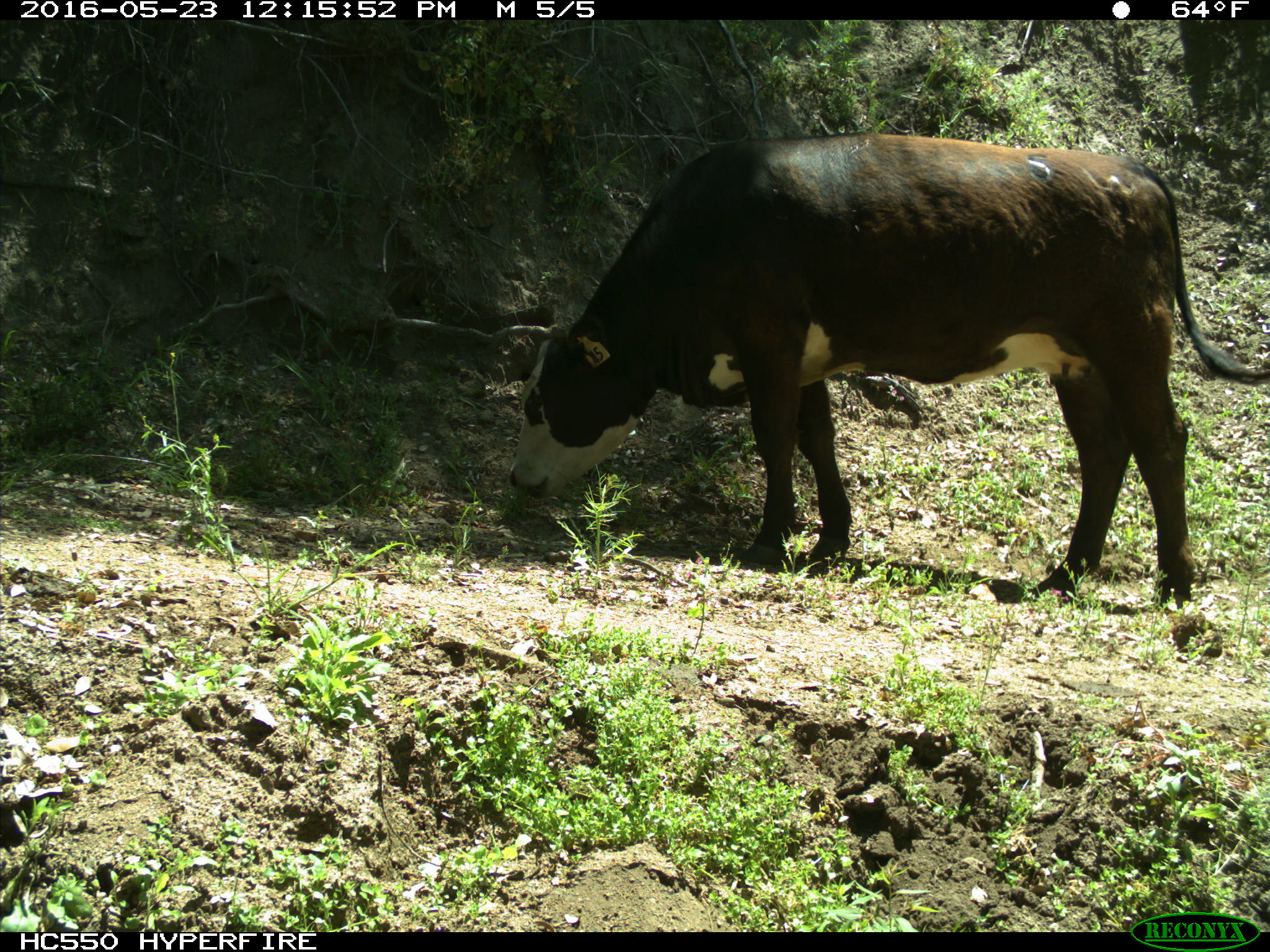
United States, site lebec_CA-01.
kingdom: Animalia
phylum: Chordata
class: Mammalia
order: Artiodactyla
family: Bovidae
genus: Bos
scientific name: Bos taurus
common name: domestic cow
Bos taurus (domestic cow).